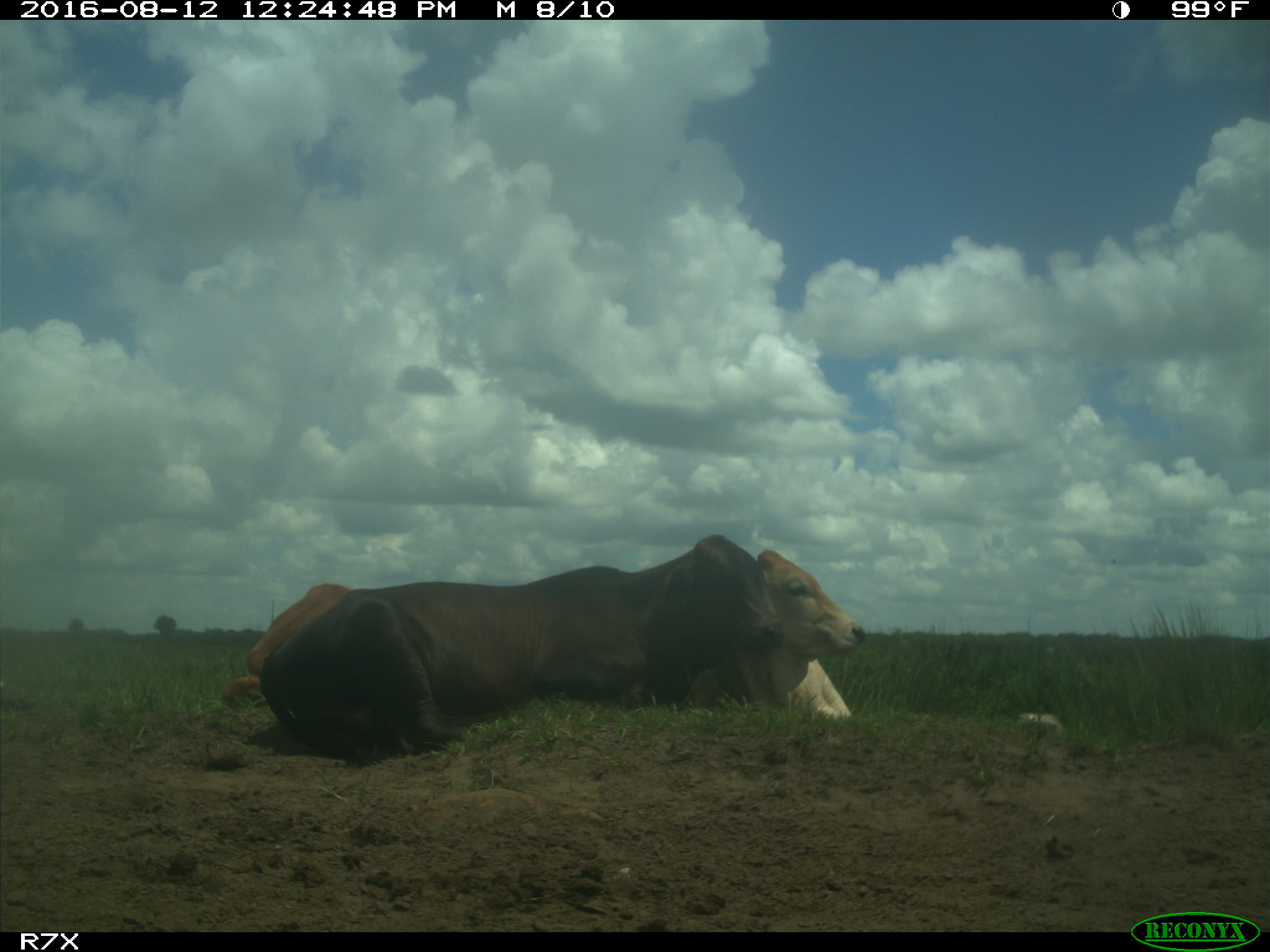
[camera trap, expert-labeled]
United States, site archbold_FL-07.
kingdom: Animalia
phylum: Chordata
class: Mammalia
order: Artiodactyla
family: Bovidae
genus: Bos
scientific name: Bos taurus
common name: domestic cow